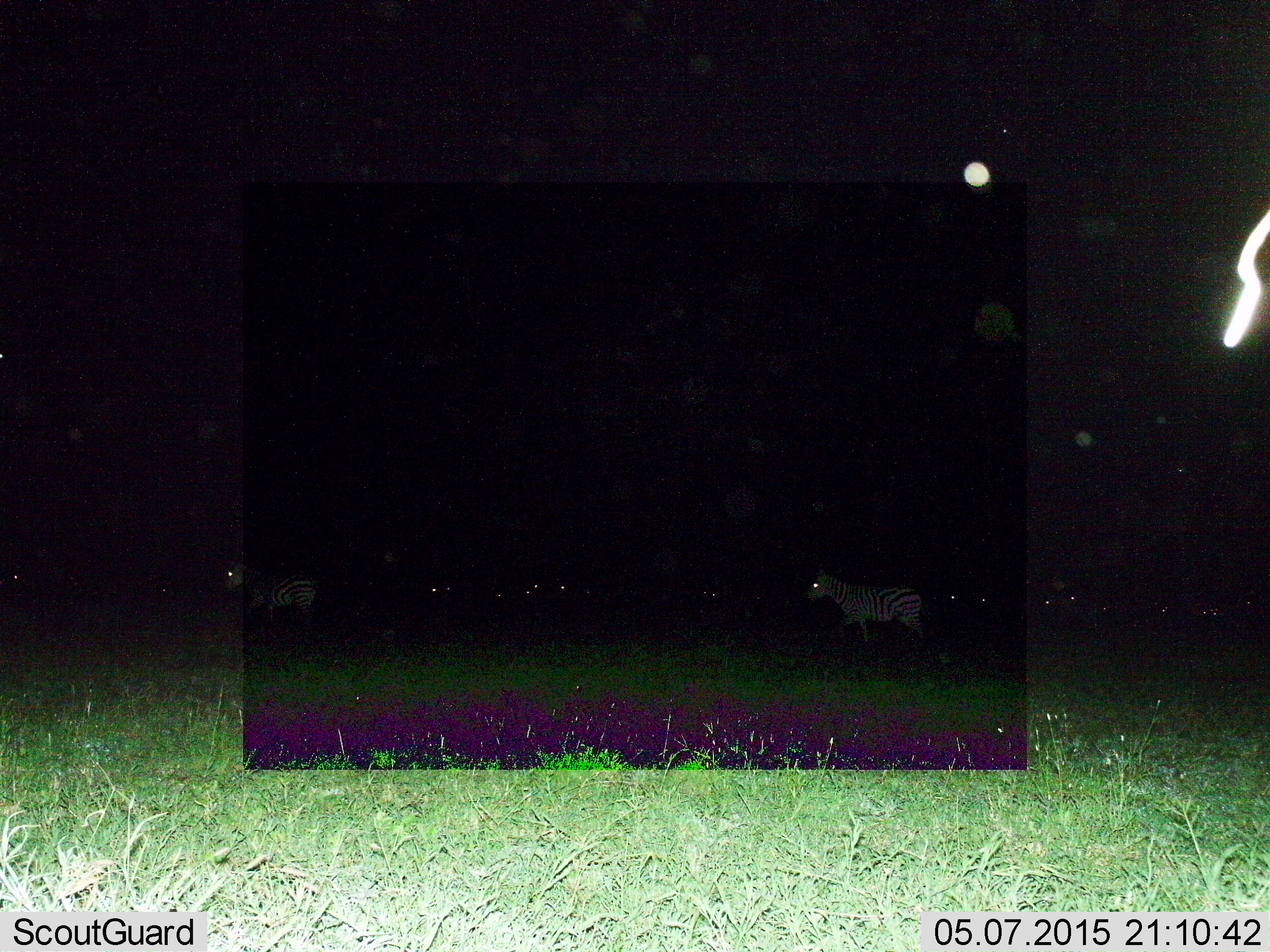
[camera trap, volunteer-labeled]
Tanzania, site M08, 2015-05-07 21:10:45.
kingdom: Animalia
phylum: Chordata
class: Mammalia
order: Perissodactyla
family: Equidae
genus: Equus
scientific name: Equus quagga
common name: plains zebra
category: zebra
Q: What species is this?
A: Zebra (plains zebra) (Equus quagga).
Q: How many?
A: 11-50.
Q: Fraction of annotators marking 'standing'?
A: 18%.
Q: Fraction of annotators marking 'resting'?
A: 0%.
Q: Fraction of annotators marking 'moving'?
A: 91%.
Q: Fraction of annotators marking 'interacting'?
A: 0%.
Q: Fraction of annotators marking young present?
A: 0%.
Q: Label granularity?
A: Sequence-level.